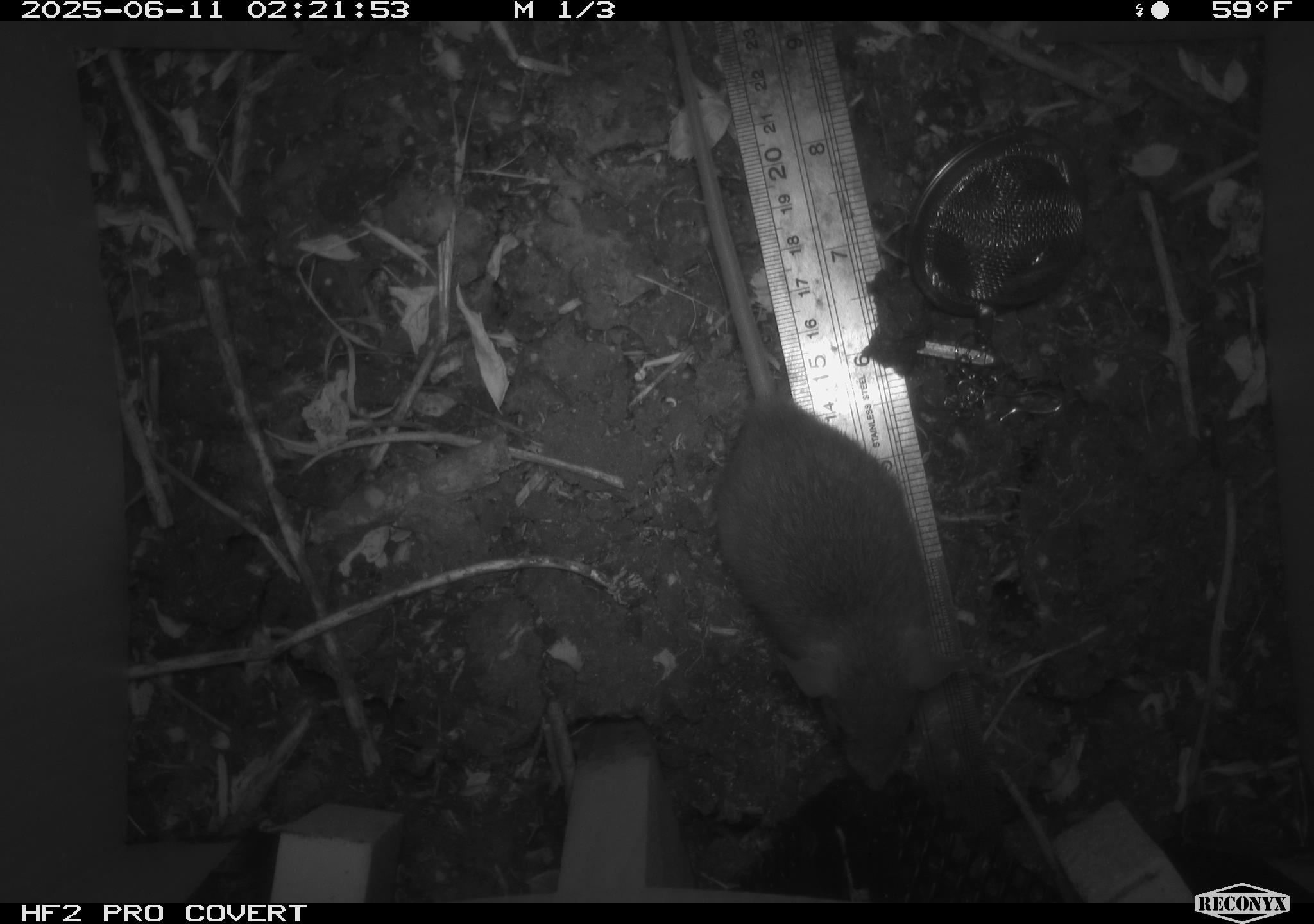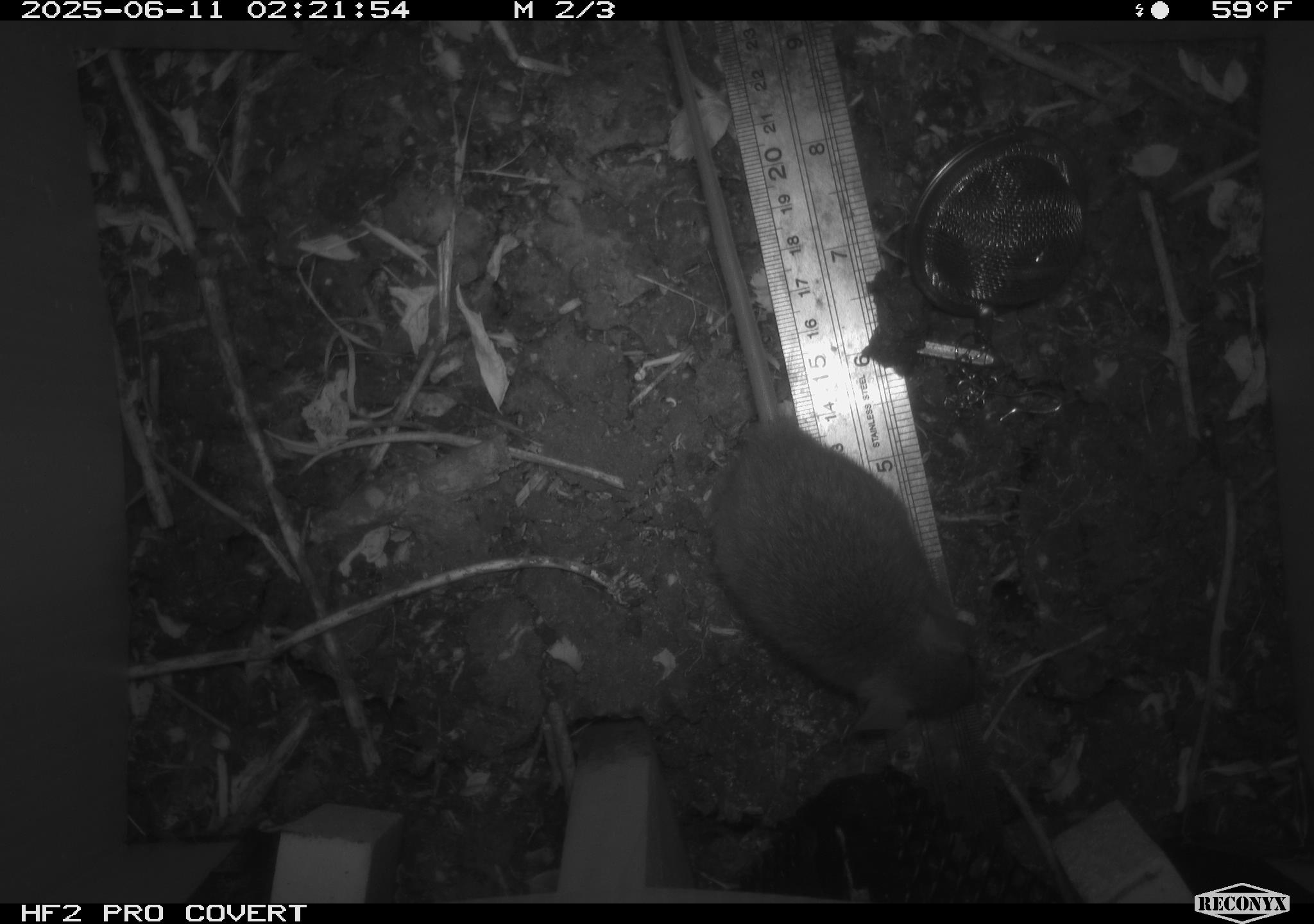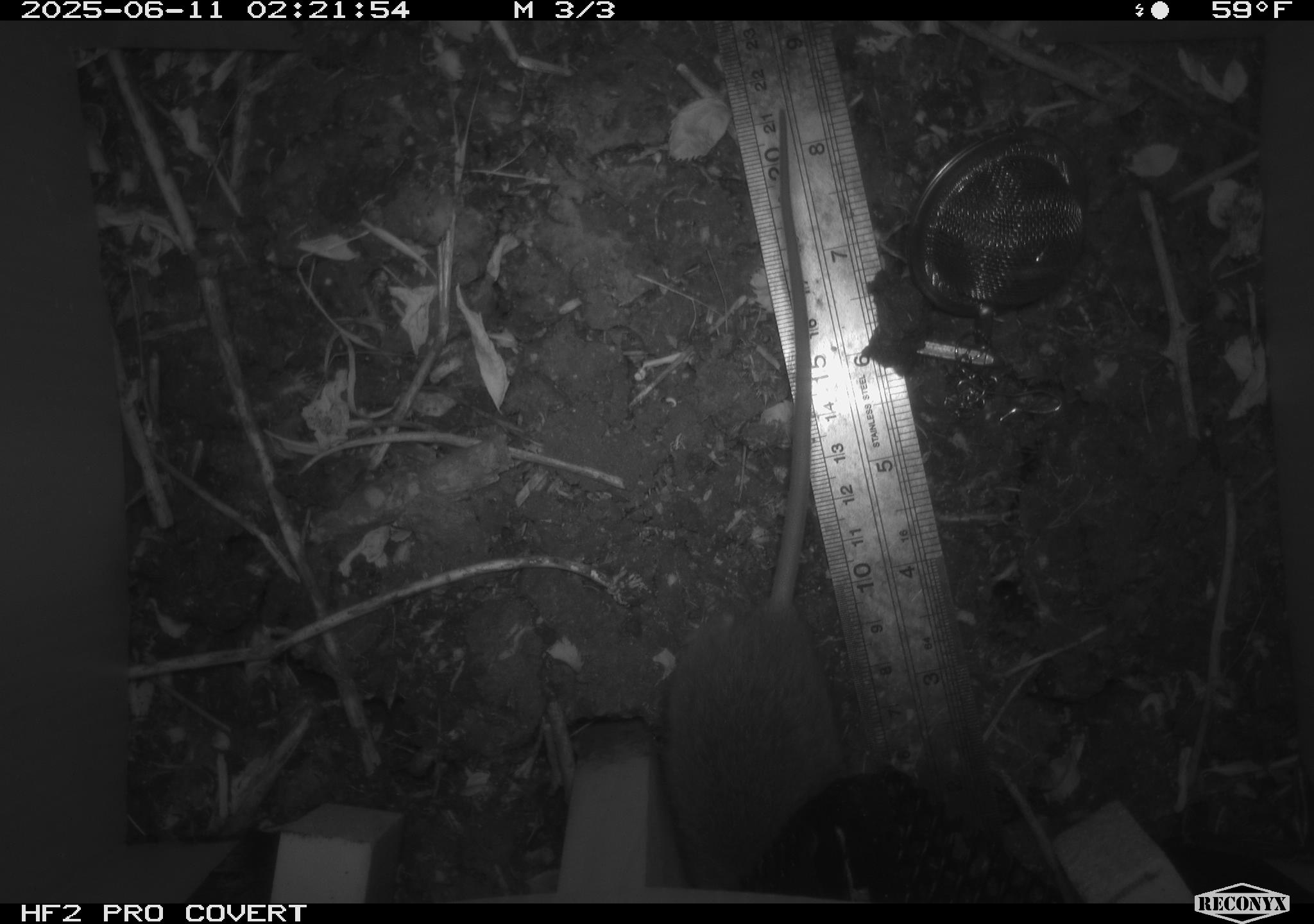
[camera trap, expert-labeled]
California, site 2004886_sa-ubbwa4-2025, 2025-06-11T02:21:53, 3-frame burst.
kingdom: Animalia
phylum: Chordata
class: Mammalia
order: Rodentia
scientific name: Rodentia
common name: rodent